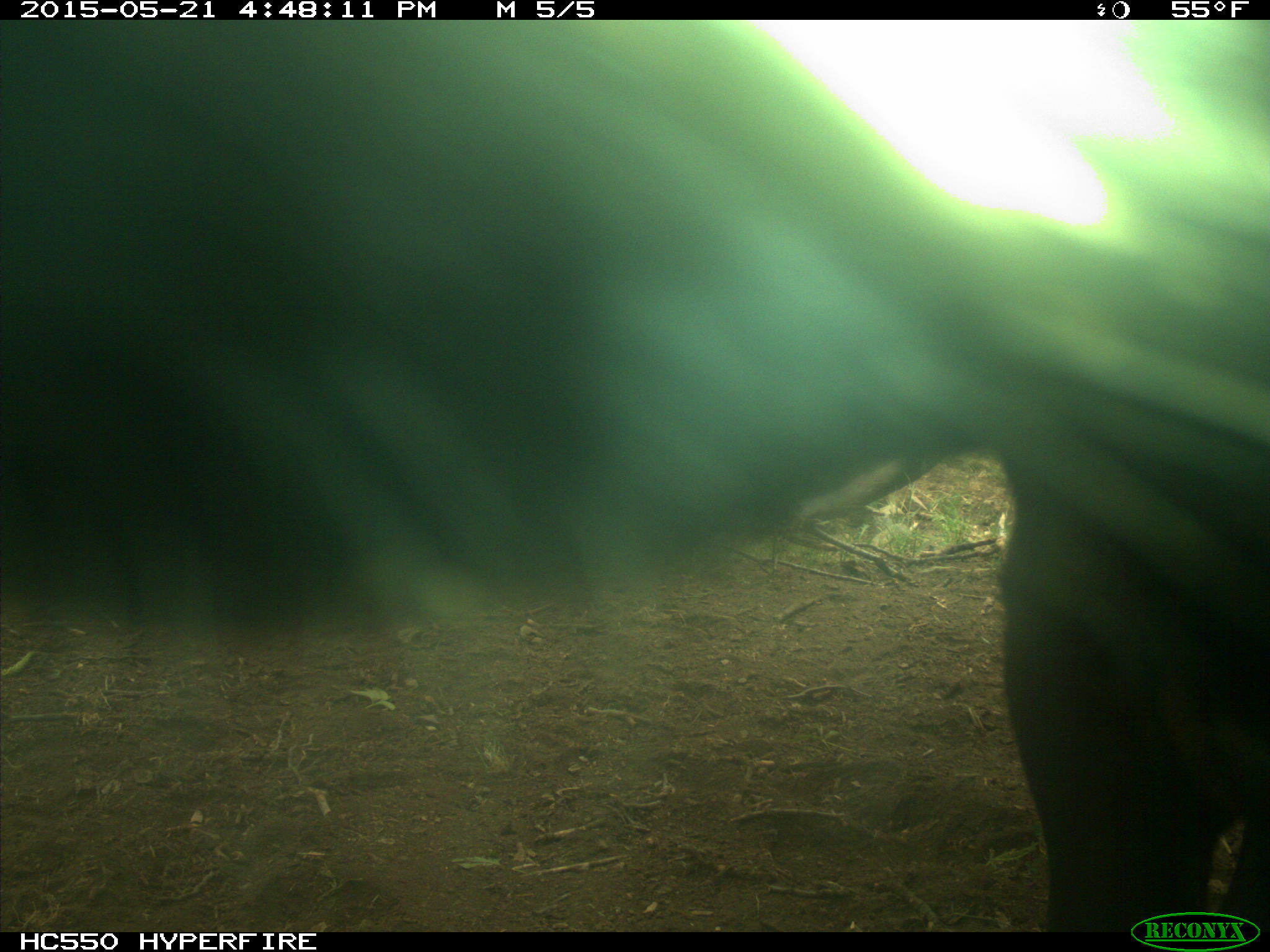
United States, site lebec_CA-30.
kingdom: Animalia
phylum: Chordata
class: Mammalia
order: Artiodactyla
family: Bovidae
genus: Bos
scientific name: Bos taurus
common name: domestic cow